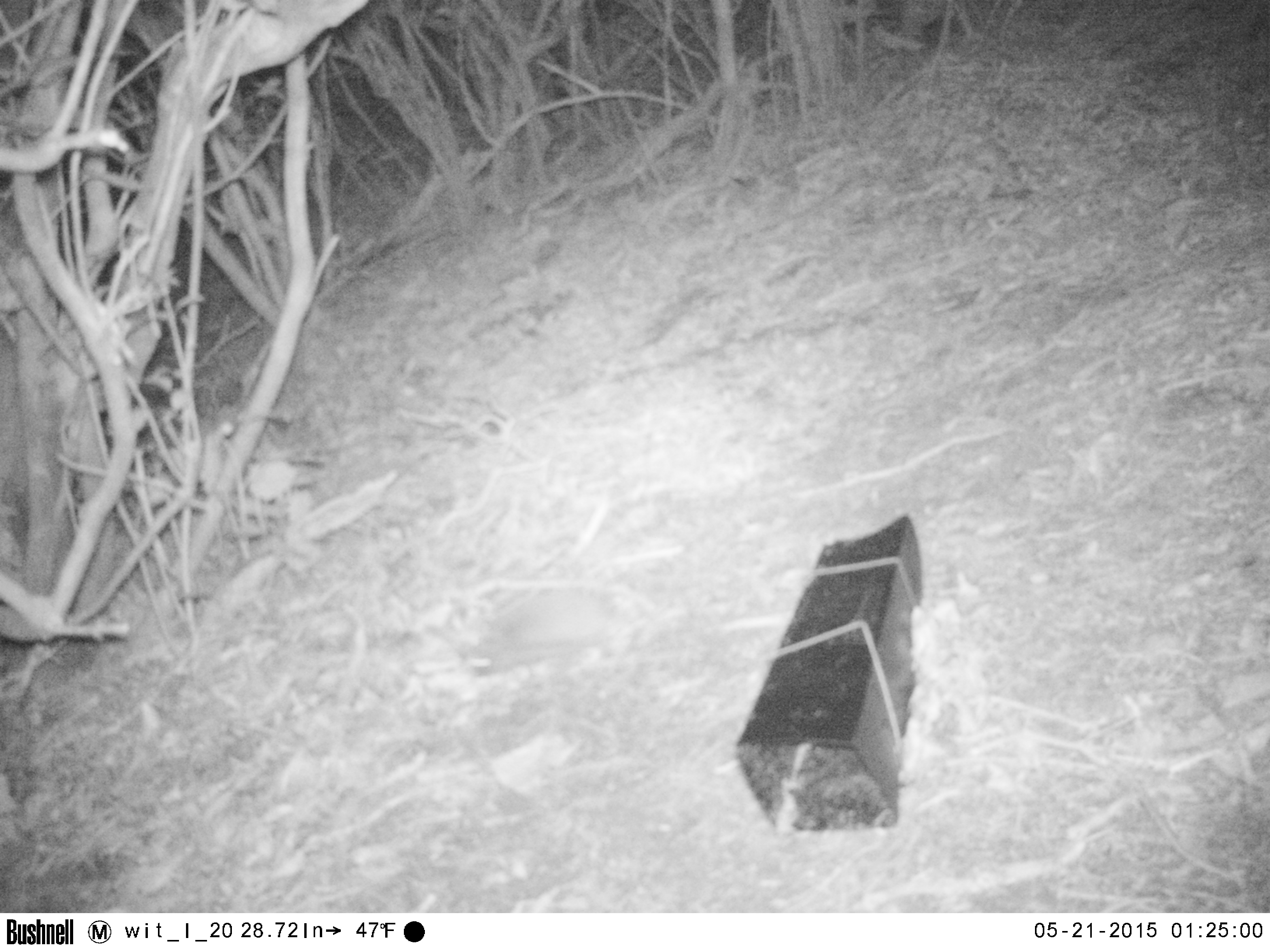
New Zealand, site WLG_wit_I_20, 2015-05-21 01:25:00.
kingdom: Animalia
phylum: Chordata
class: Mammalia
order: Eulipotyphla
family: Erinaceidae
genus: Erinaceus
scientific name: Erinaceus europaeus europaeus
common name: european hedgehog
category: hedgehog